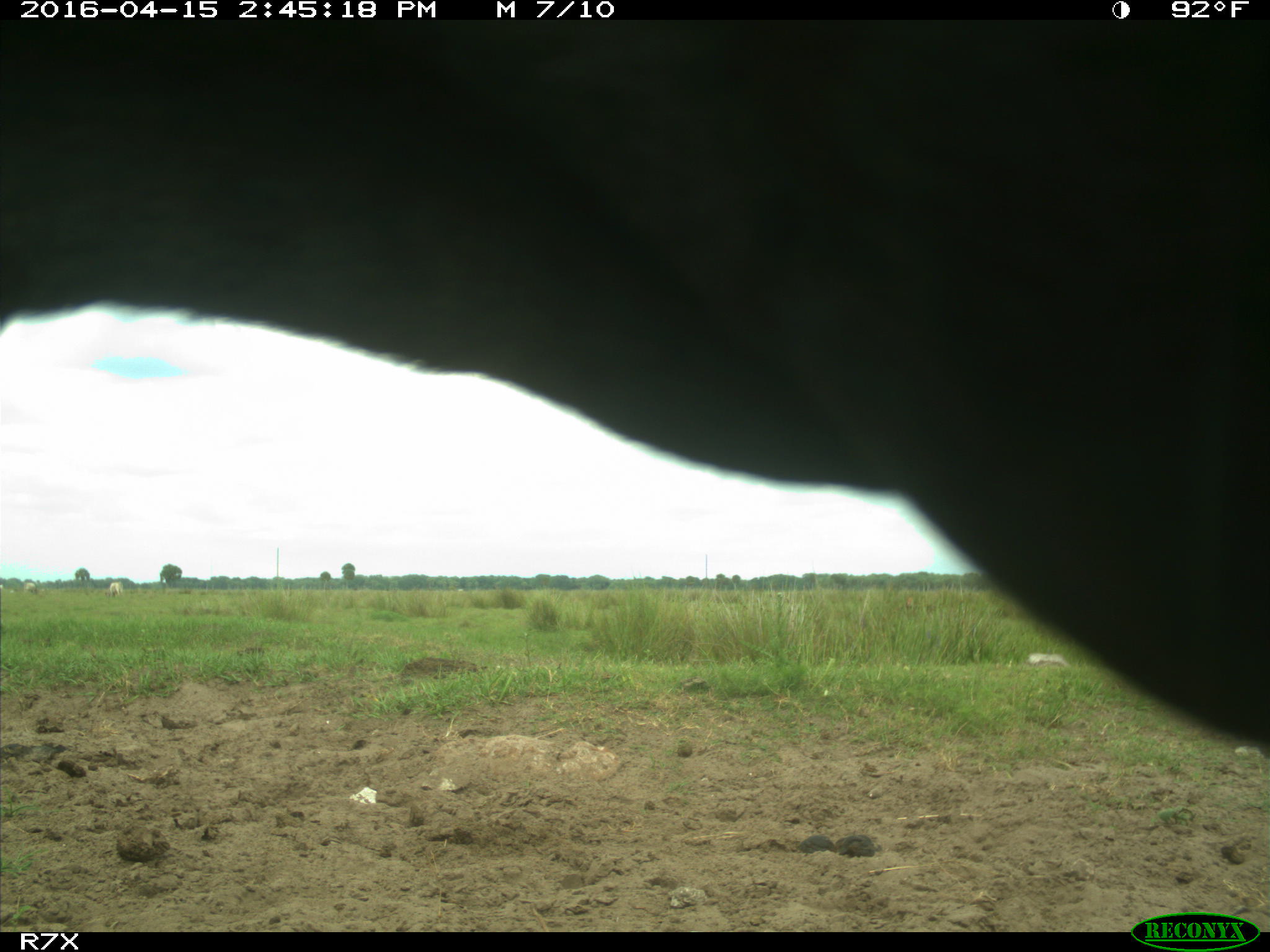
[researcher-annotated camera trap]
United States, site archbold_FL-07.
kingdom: Animalia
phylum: Chordata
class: Mammalia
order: Artiodactyla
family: Bovidae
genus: Bos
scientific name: Bos taurus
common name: domestic cow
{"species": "Bos taurus (domestic cow)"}